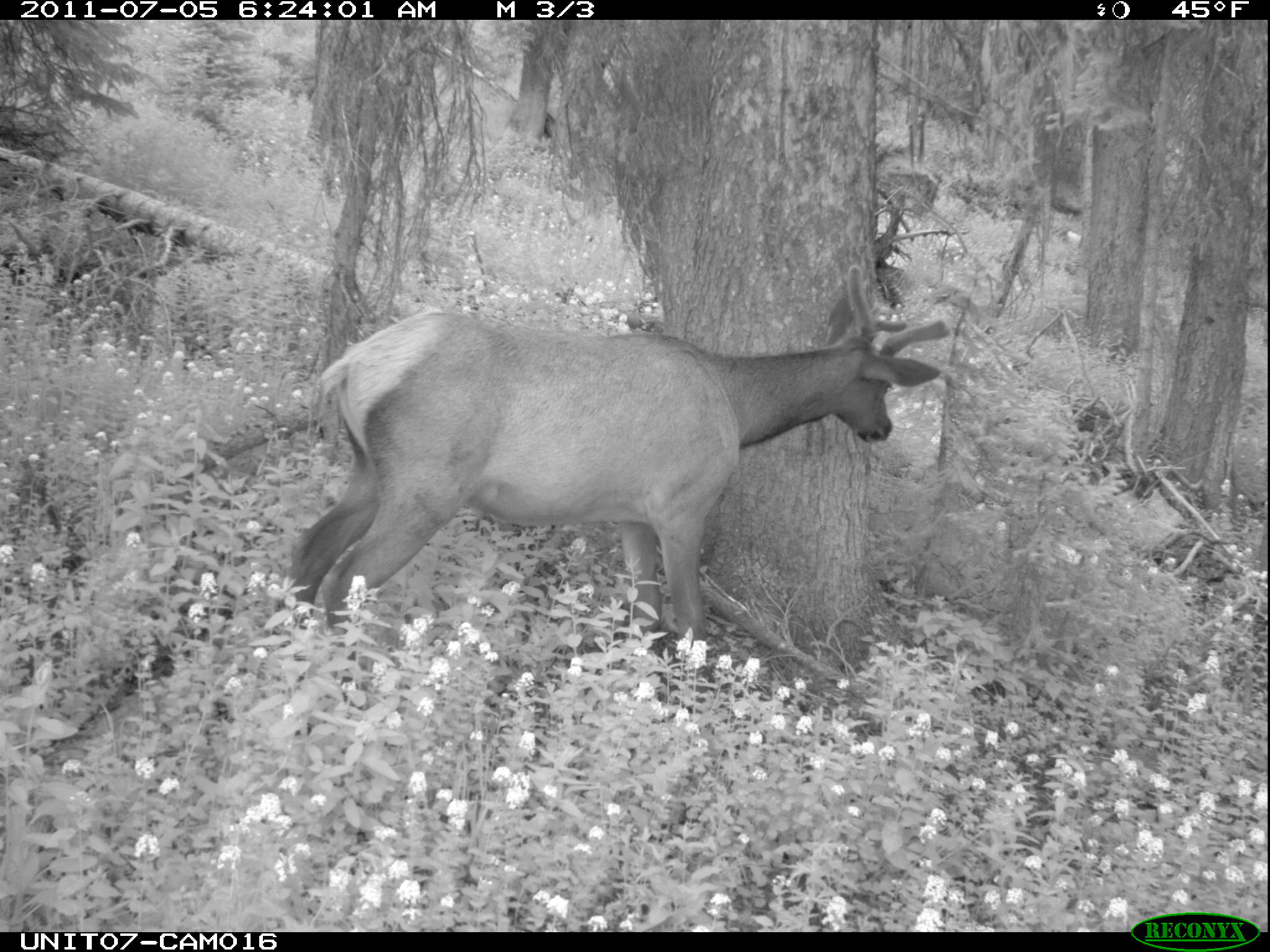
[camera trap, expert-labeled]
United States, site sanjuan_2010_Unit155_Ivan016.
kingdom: Animalia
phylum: Chordata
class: Mammalia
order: Artiodactyla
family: Cervidae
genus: Cervus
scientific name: Cervus elaphus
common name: red deer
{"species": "Cervus elaphus (red deer)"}